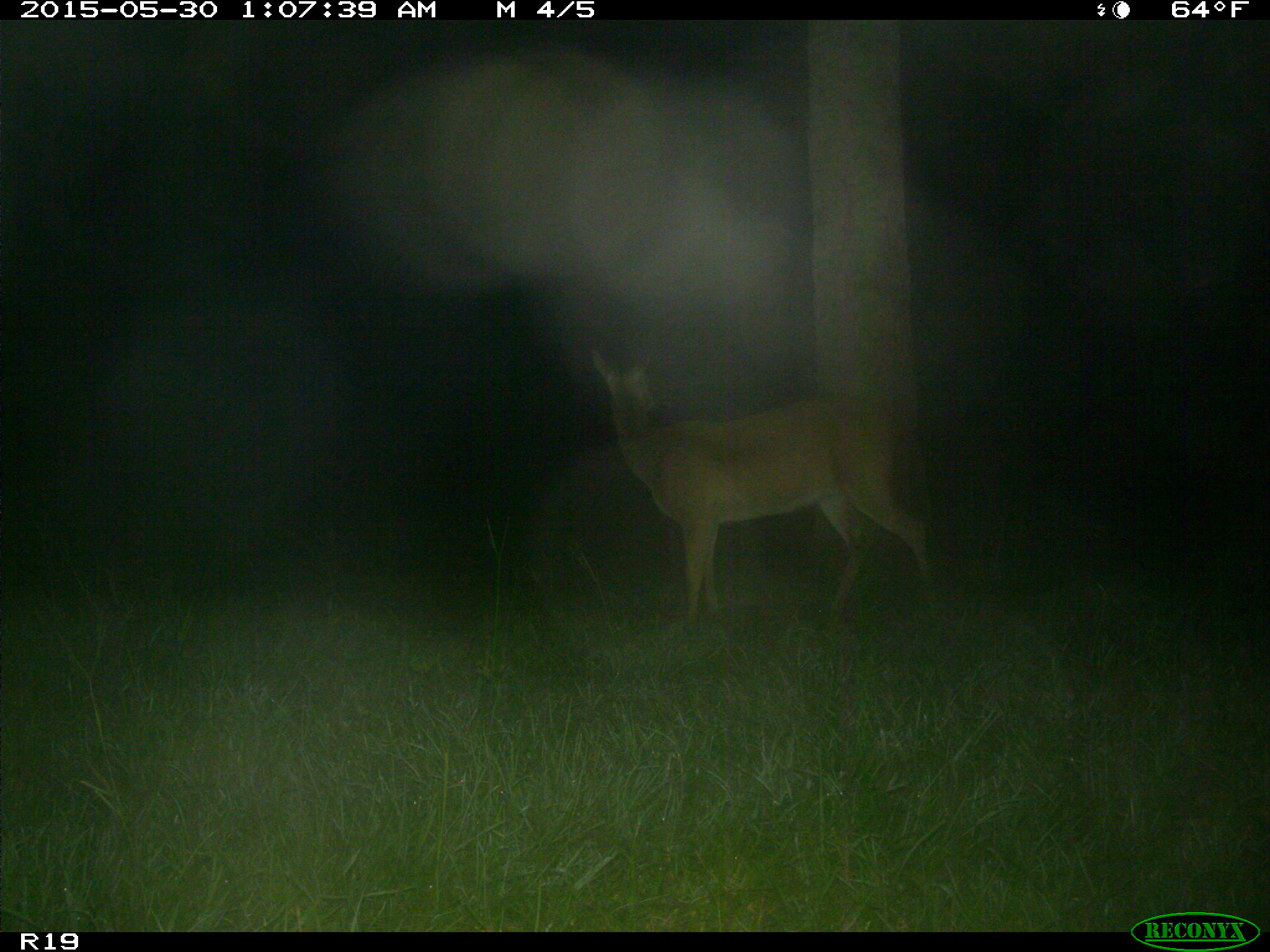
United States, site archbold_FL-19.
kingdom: Animalia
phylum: Chordata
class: Mammalia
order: Artiodactyla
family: Cervidae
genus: Odocoileus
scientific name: Odocoileus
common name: deer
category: unidentified deer